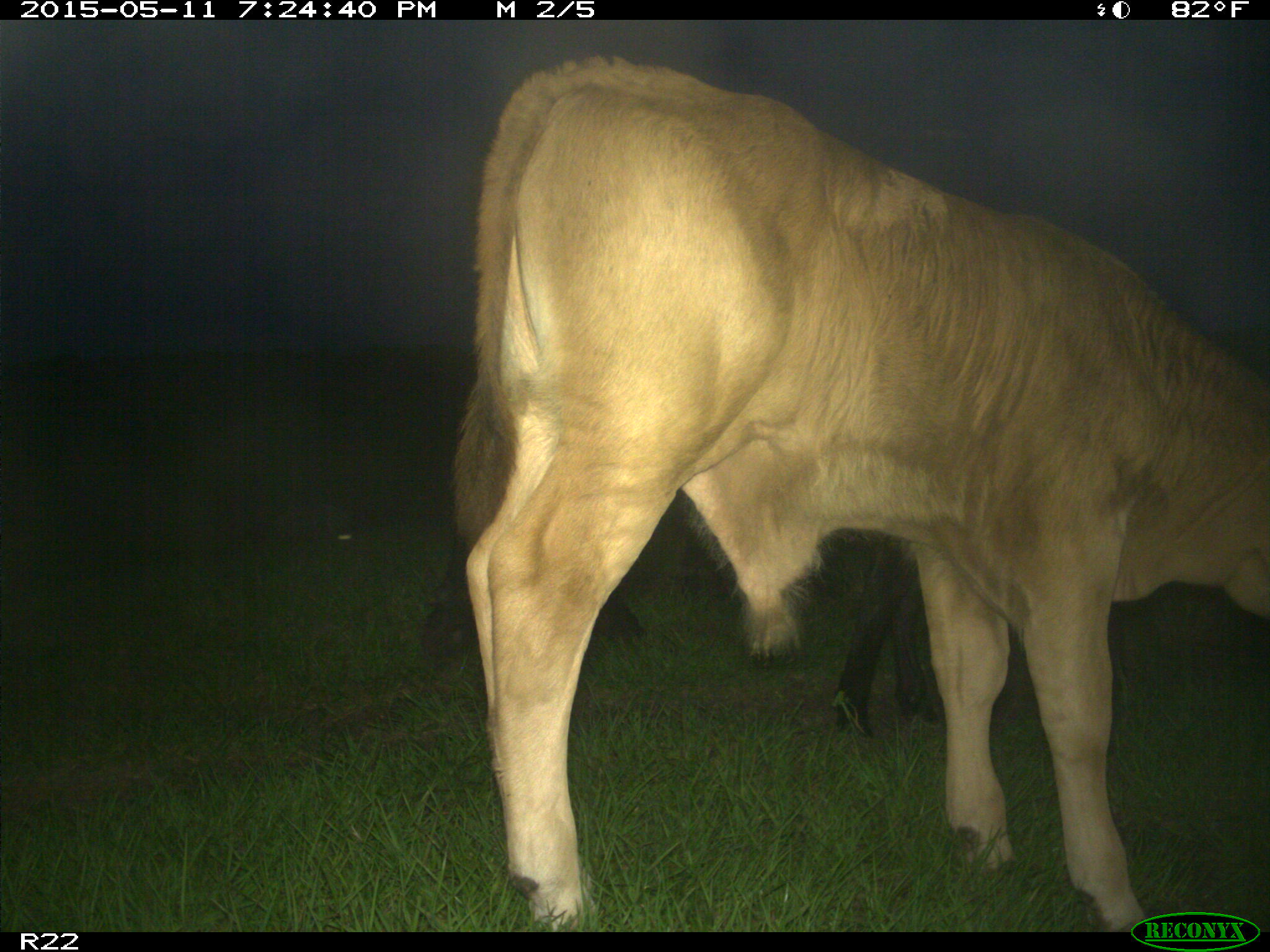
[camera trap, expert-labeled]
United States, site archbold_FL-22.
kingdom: Animalia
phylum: Chordata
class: Mammalia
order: Artiodactyla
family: Bovidae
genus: Bos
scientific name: Bos taurus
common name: domestic cow